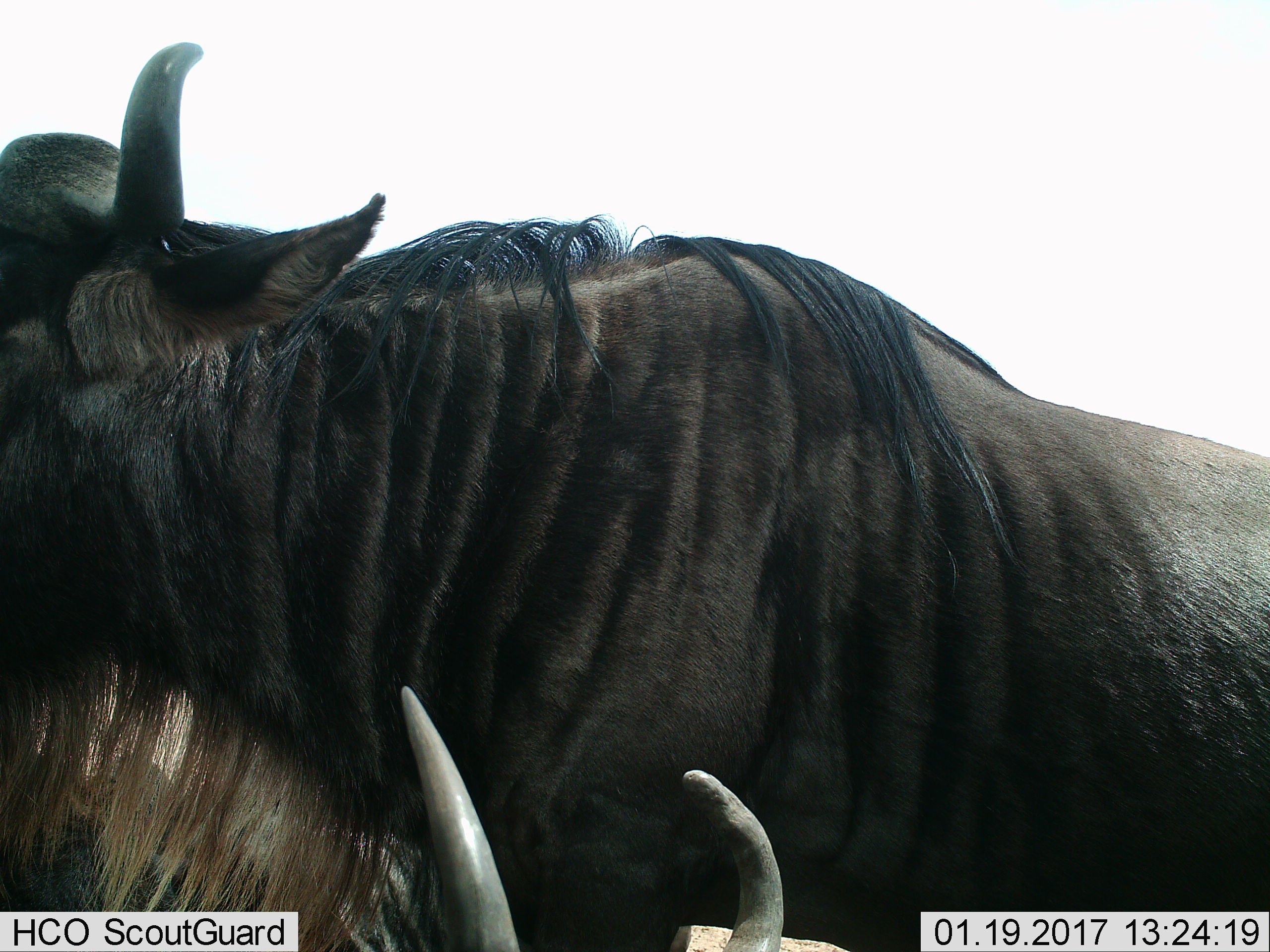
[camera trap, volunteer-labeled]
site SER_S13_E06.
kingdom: Animalia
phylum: Chordata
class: Mammalia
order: Artiodactyla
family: Bovidae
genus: Connochaetes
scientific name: Connochaetes taurinus taurinus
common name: blue wildebeest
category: wildebeestblue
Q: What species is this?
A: Wildebeestblue (blue wildebeest) (Connochaetes taurinus taurinus).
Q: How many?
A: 2.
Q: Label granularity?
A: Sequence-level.